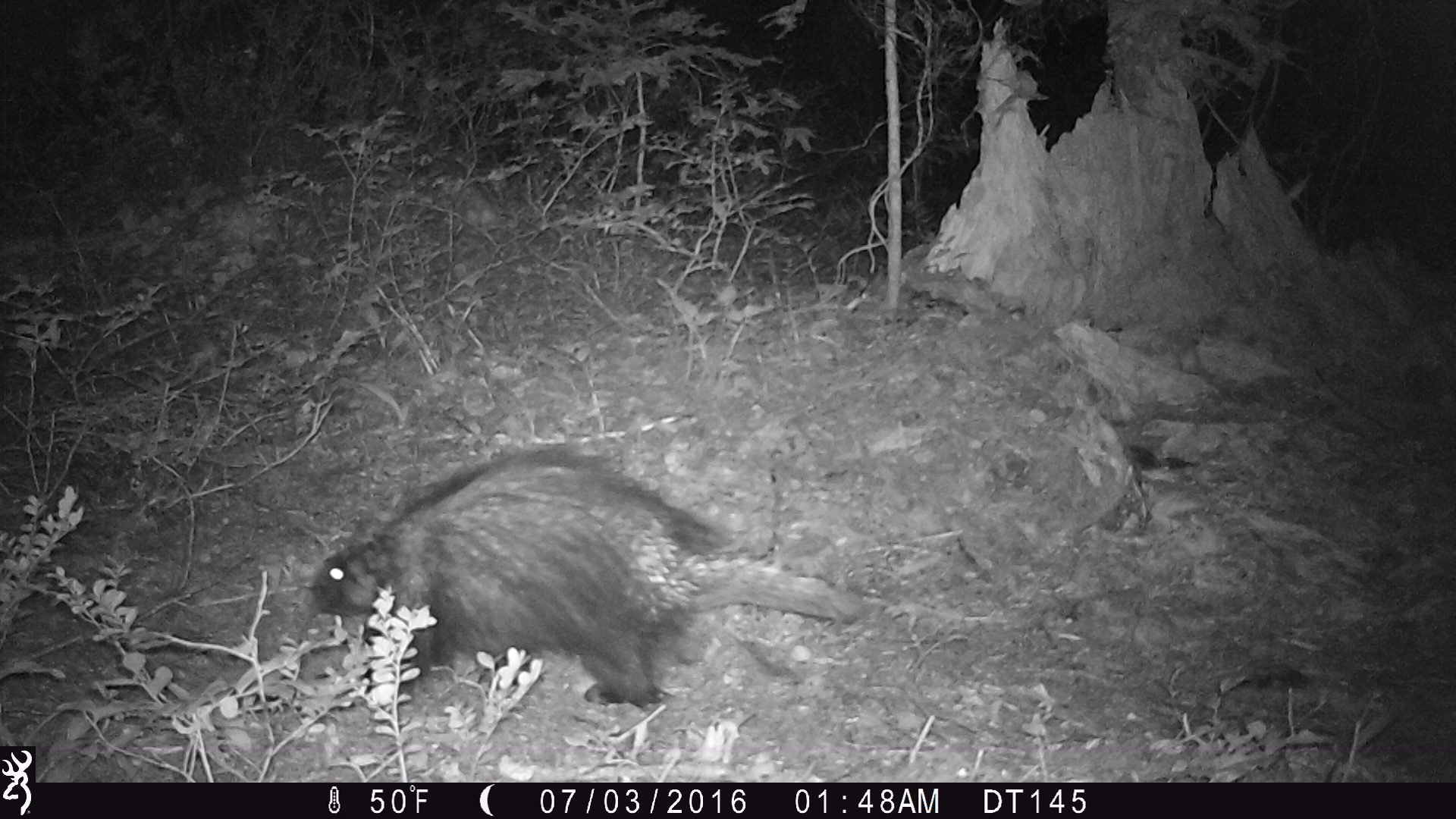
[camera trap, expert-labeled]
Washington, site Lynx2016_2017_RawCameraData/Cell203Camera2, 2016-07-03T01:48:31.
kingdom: Animalia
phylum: Chordata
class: Mammalia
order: Rodentia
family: Erethizontidae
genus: Erethizon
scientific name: Erethizon dorsatum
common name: north american porcupine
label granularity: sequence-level